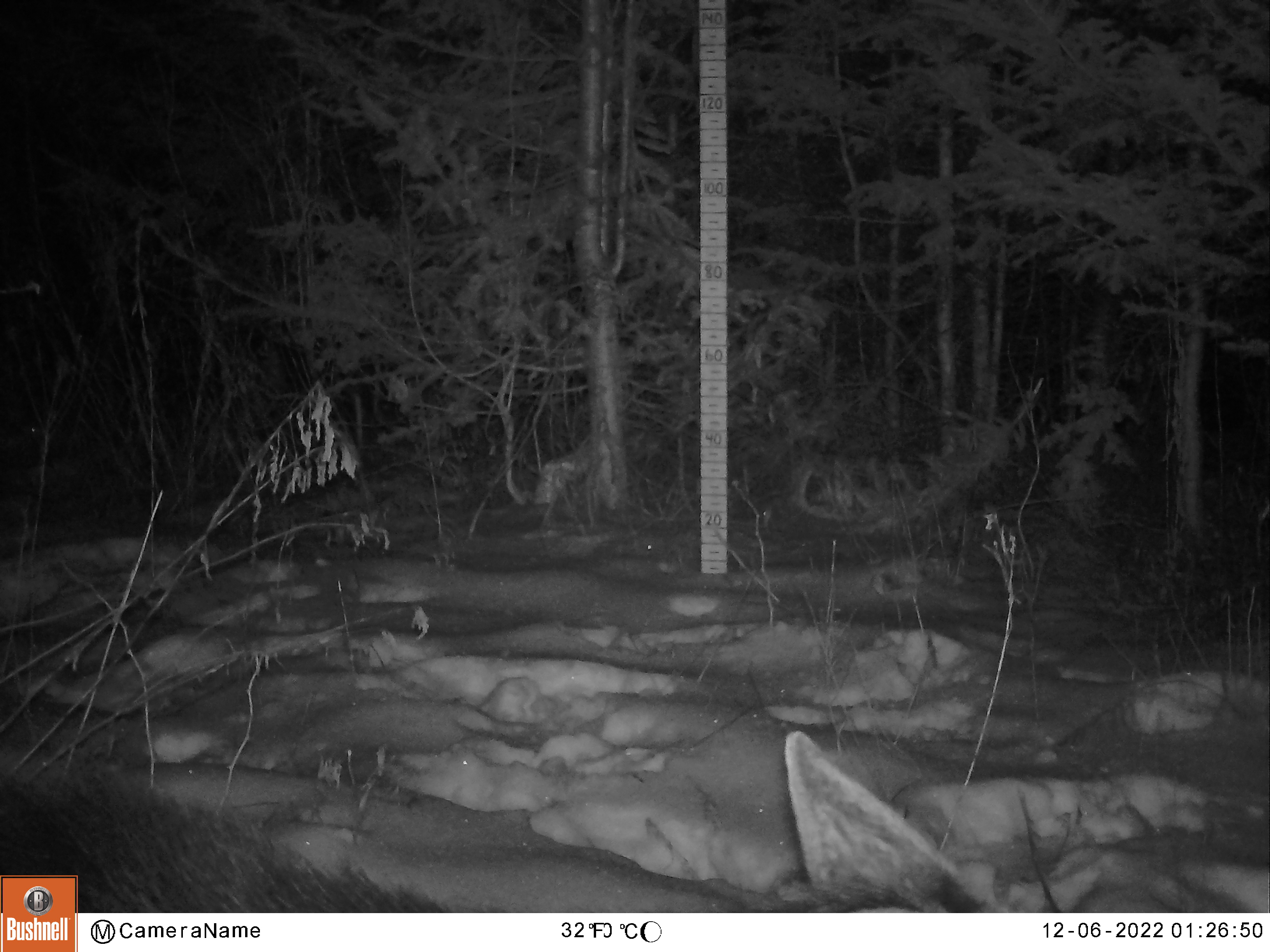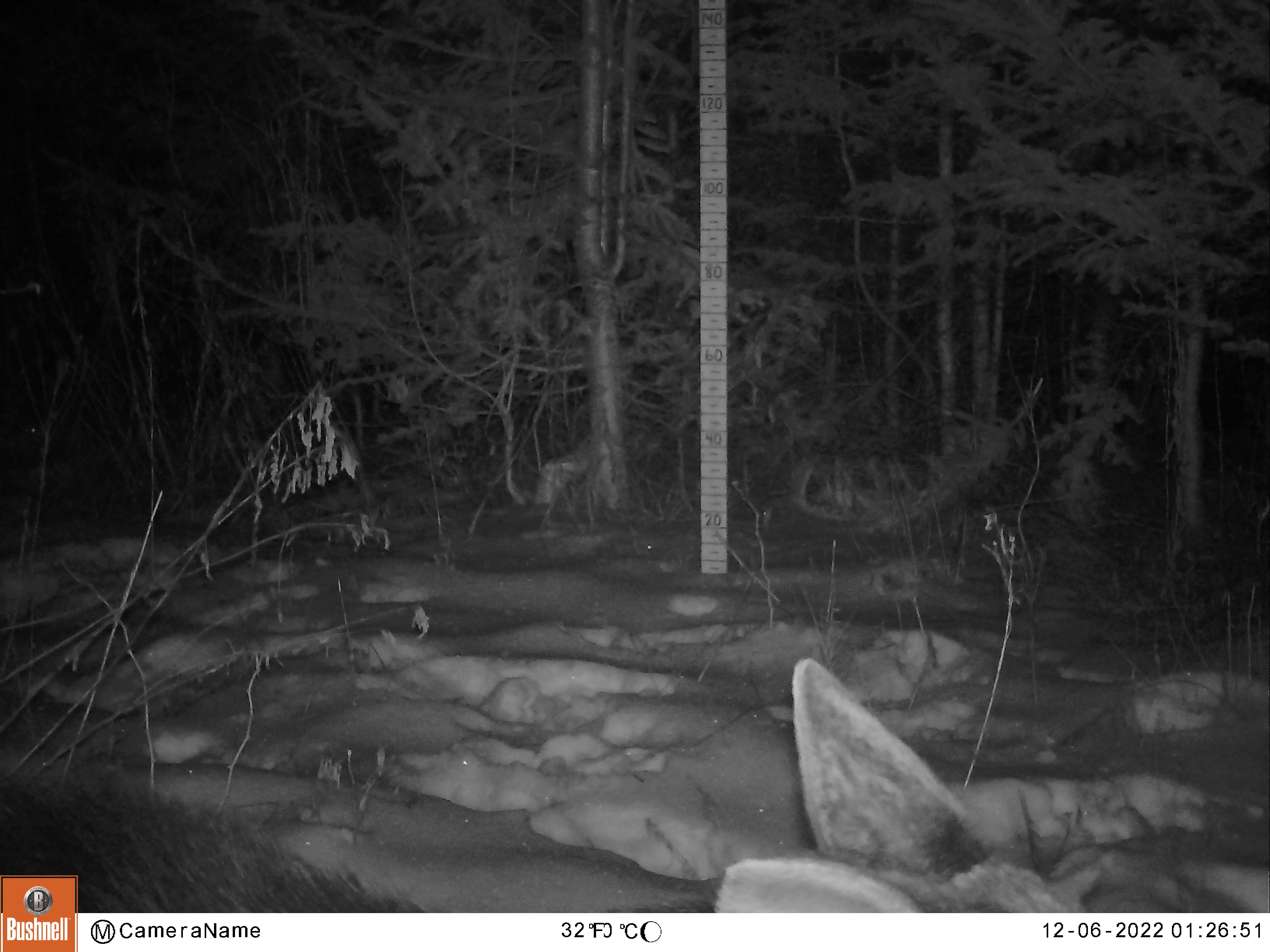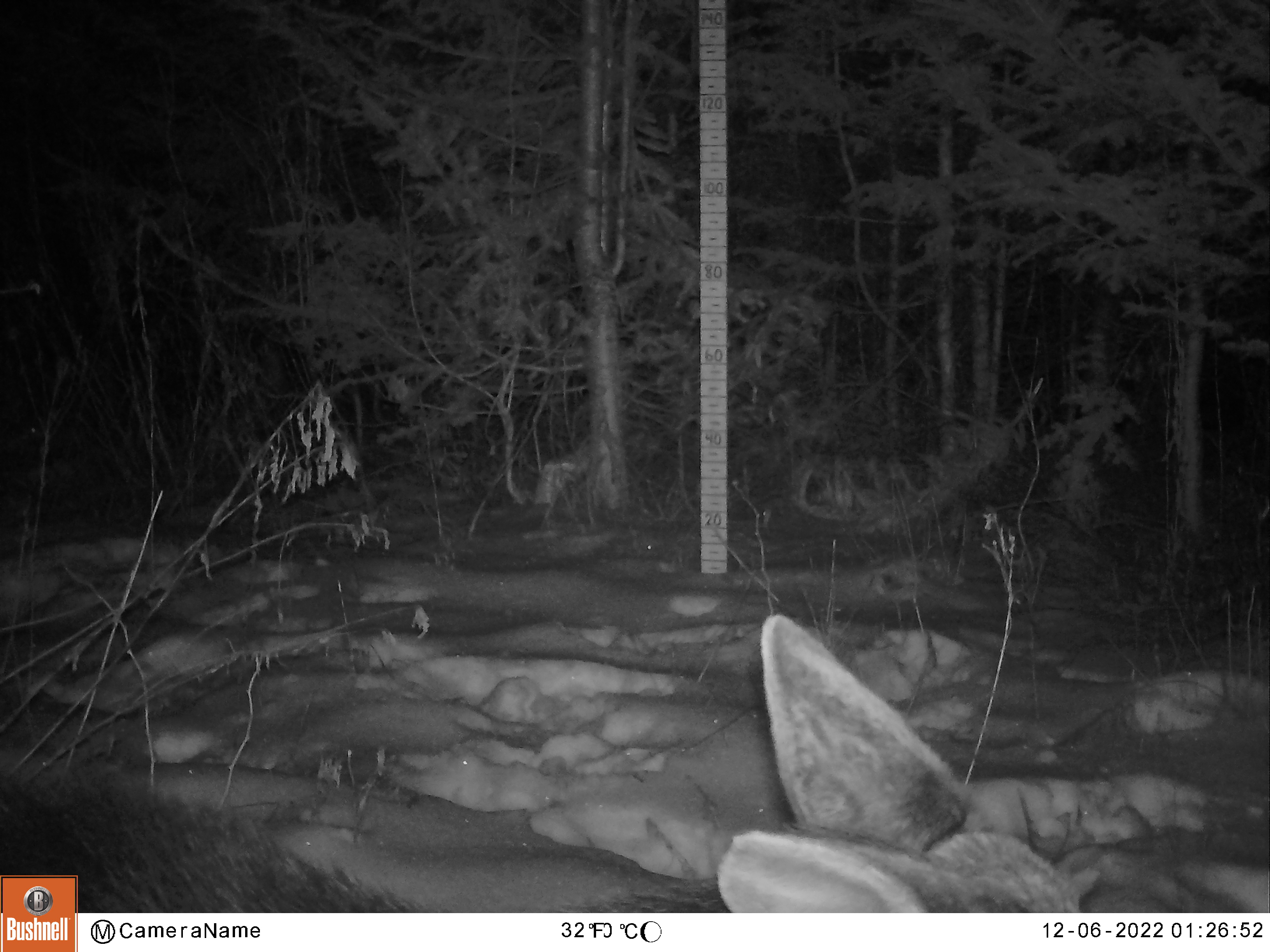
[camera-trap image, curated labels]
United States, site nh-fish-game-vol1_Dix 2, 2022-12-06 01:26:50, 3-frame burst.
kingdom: Animalia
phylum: Chordata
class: Mammalia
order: Artiodactyla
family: Cervidae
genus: Alces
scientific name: Alces alces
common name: moose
Moose (Alces alces).